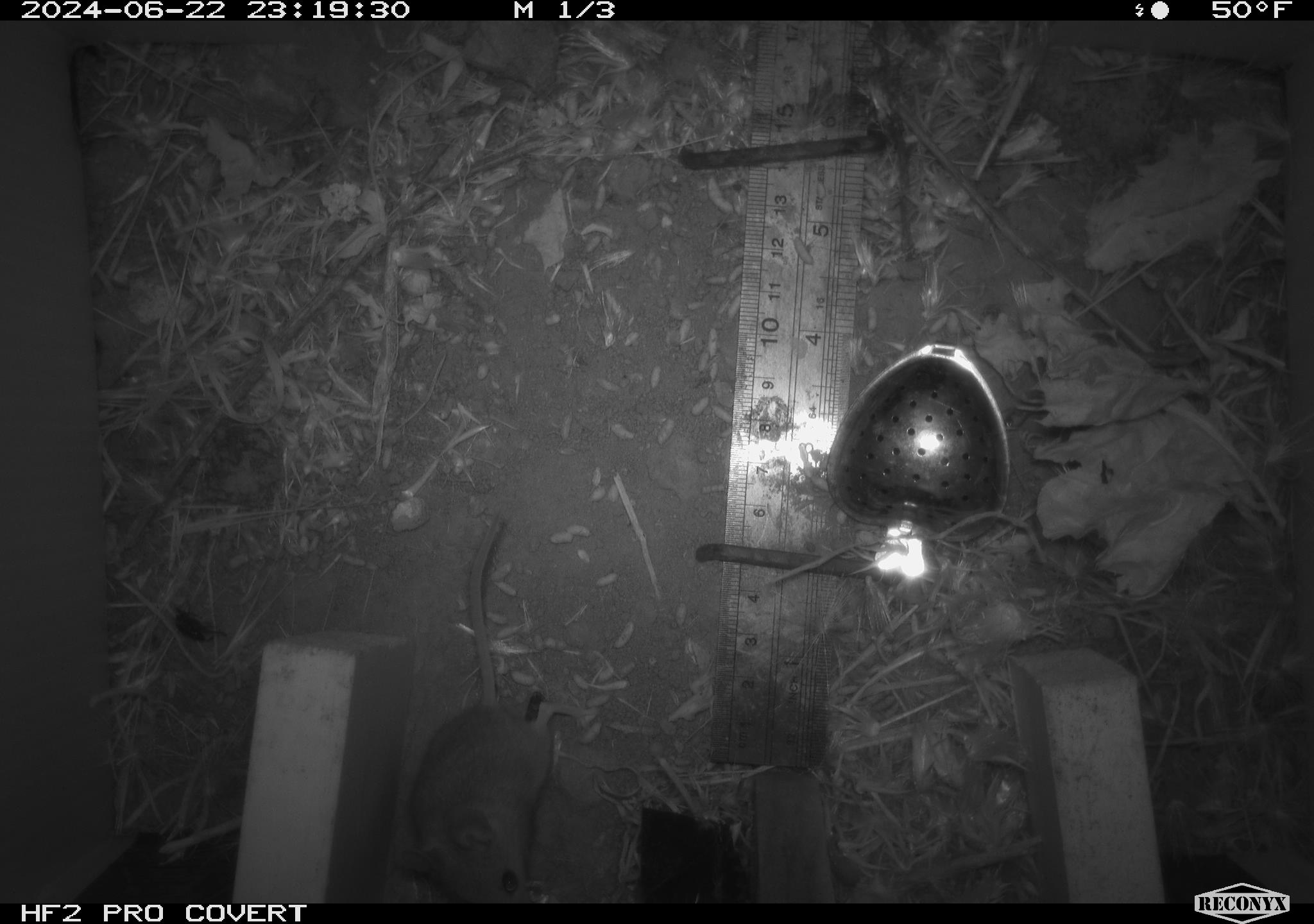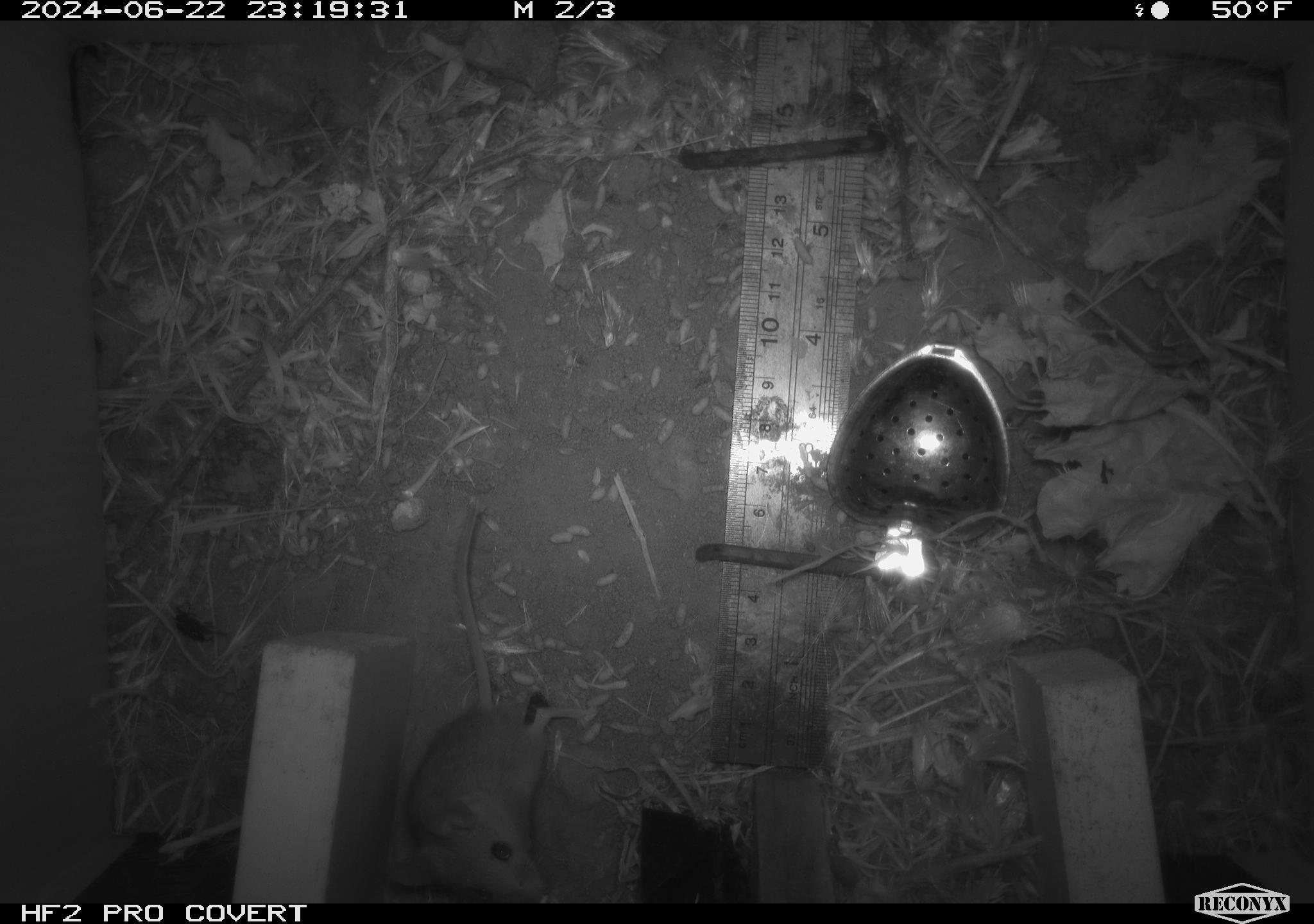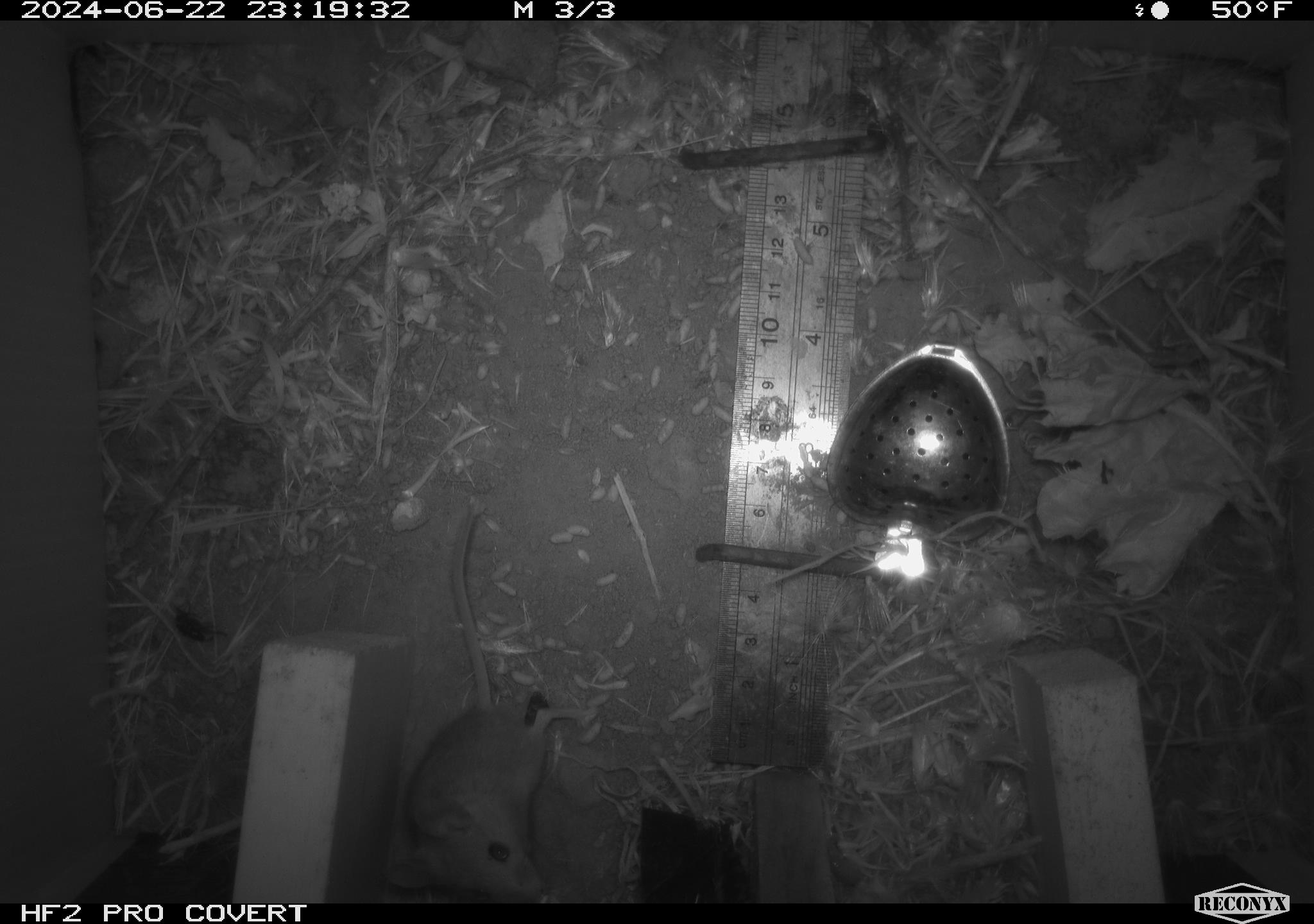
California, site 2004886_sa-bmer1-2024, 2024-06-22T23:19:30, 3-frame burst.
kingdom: Animalia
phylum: Chordata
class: Mammalia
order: Rodentia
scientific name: Rodentia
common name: mouse species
Mouse species (Rodentia).